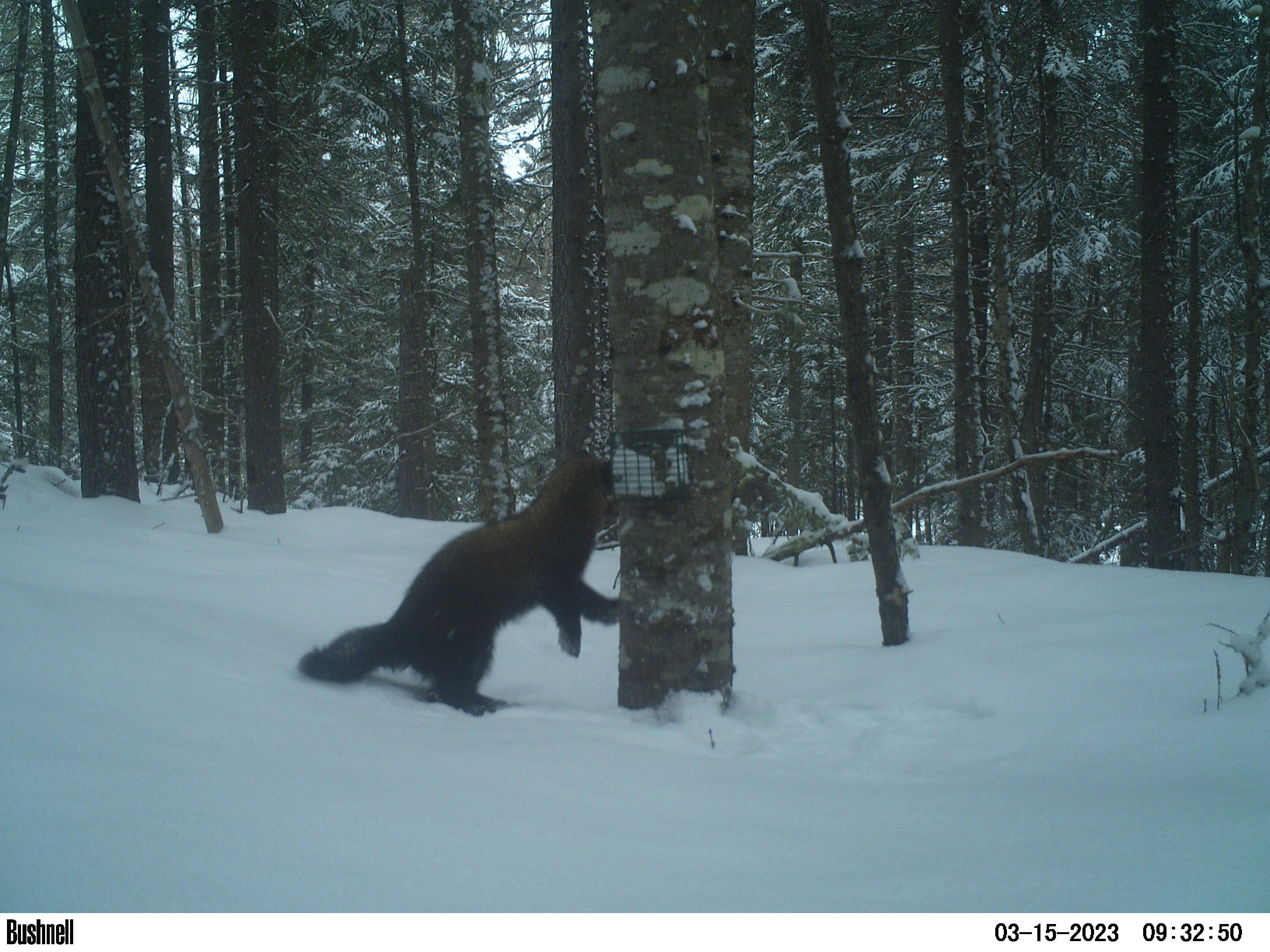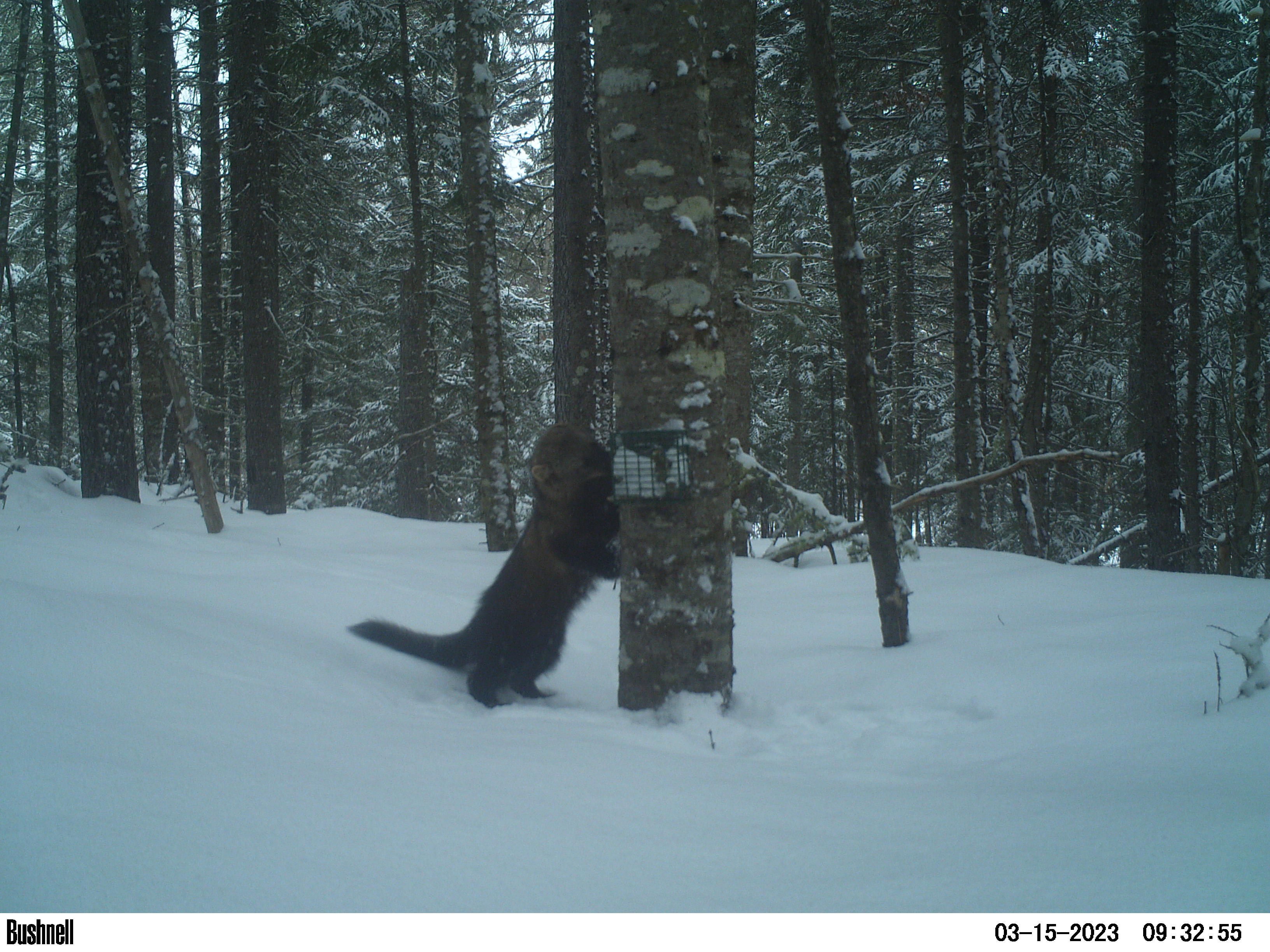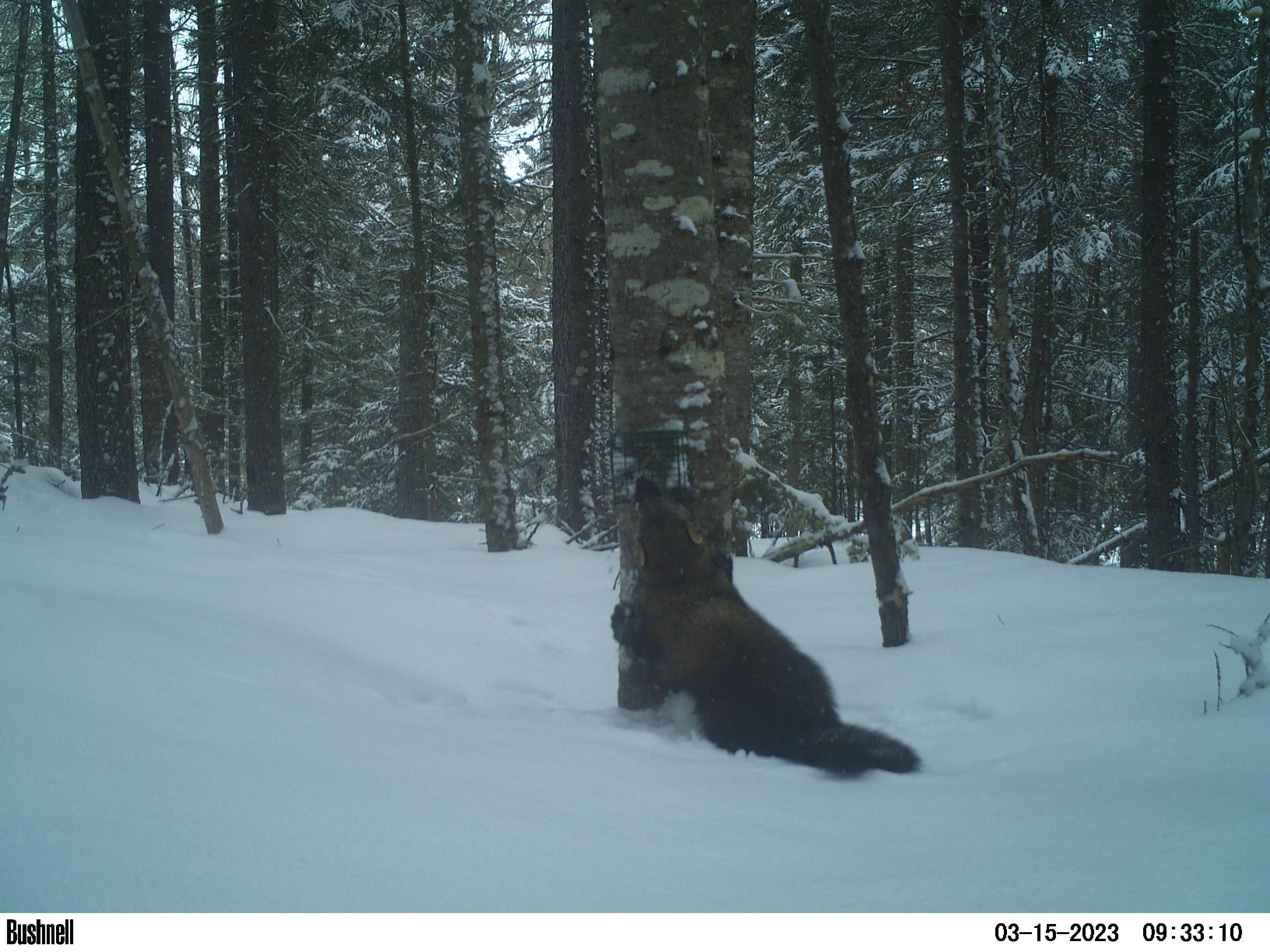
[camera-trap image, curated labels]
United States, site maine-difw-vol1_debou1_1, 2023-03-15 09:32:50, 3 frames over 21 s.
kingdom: Animalia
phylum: Chordata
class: Mammalia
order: Carnivora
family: Mustelidae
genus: Pekania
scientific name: Pekania pennanti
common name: fisher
Fisher (Pekania pennanti).